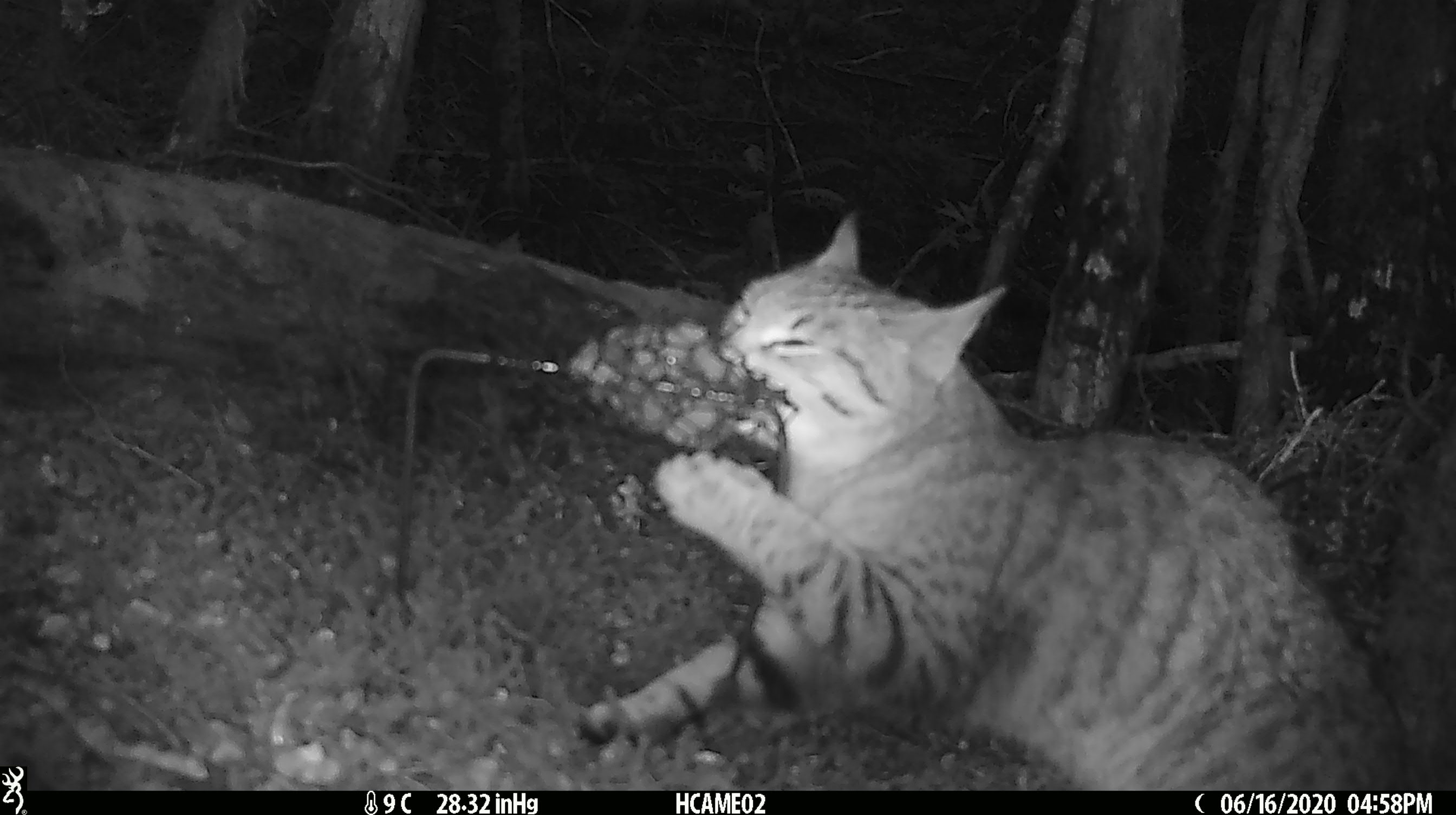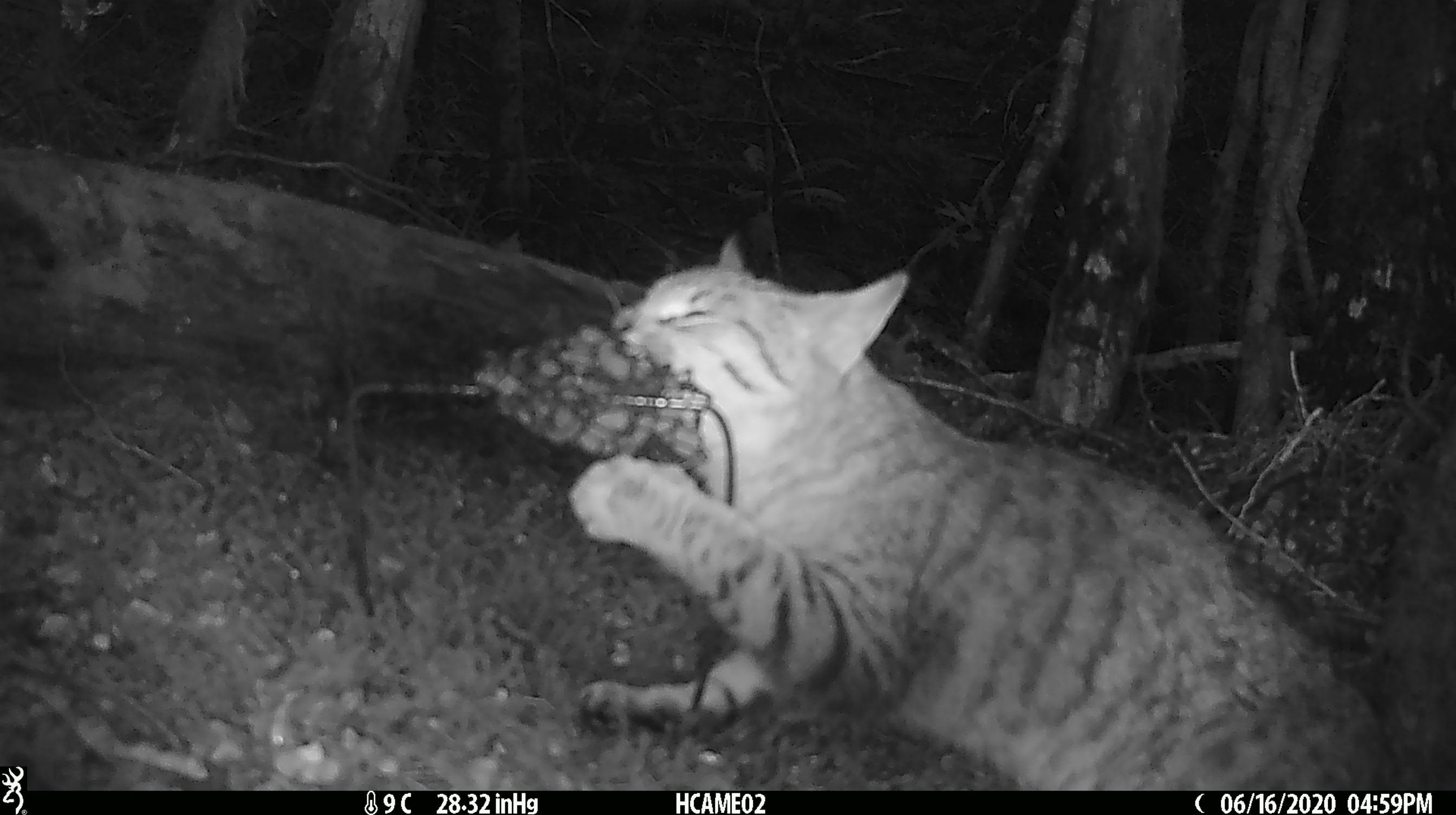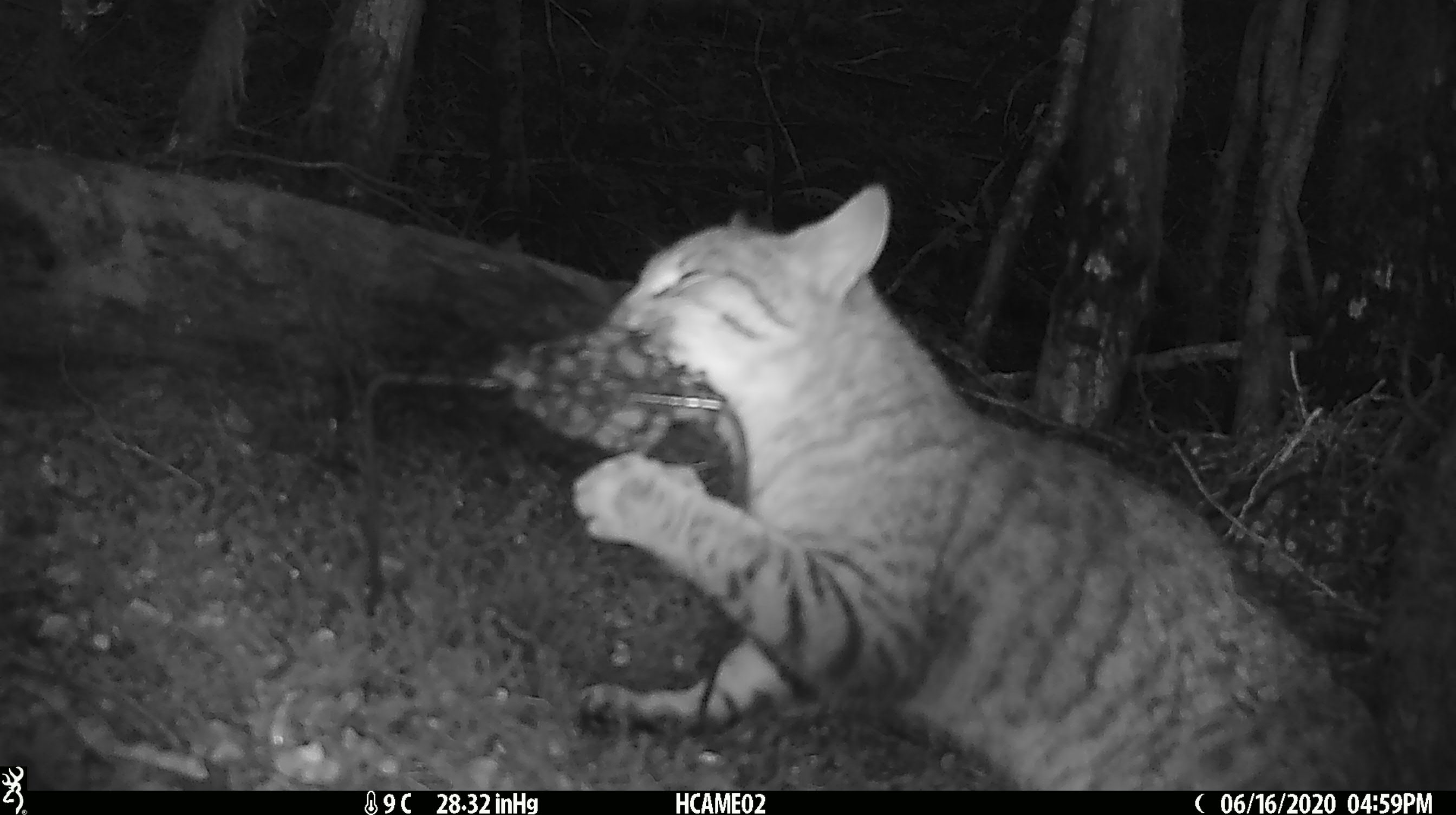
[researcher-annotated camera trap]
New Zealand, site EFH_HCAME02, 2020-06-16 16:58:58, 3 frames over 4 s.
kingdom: Animalia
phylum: Chordata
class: Mammalia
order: Carnivora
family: Felidae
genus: Felis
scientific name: Felis catus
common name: domestic cat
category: cat